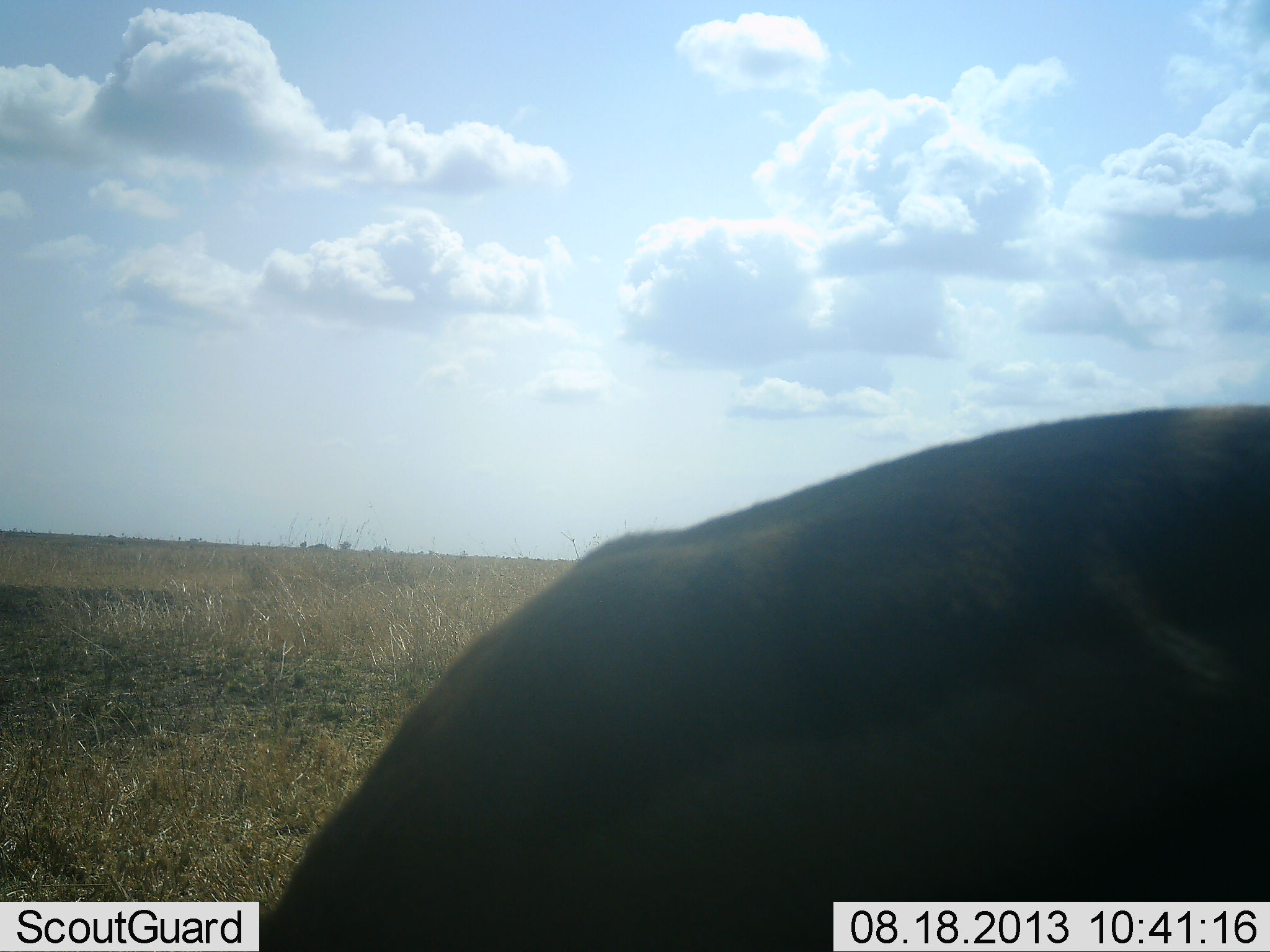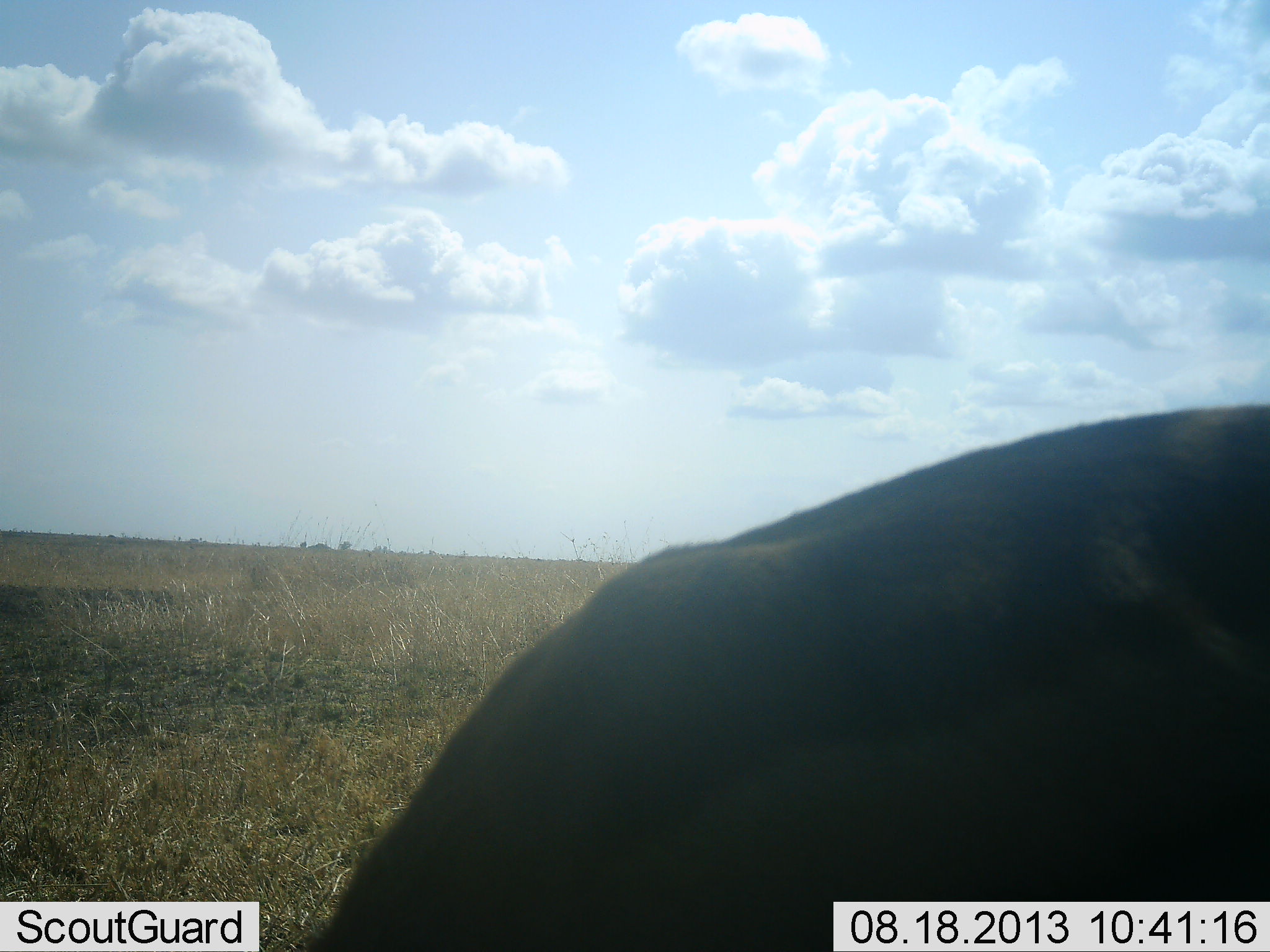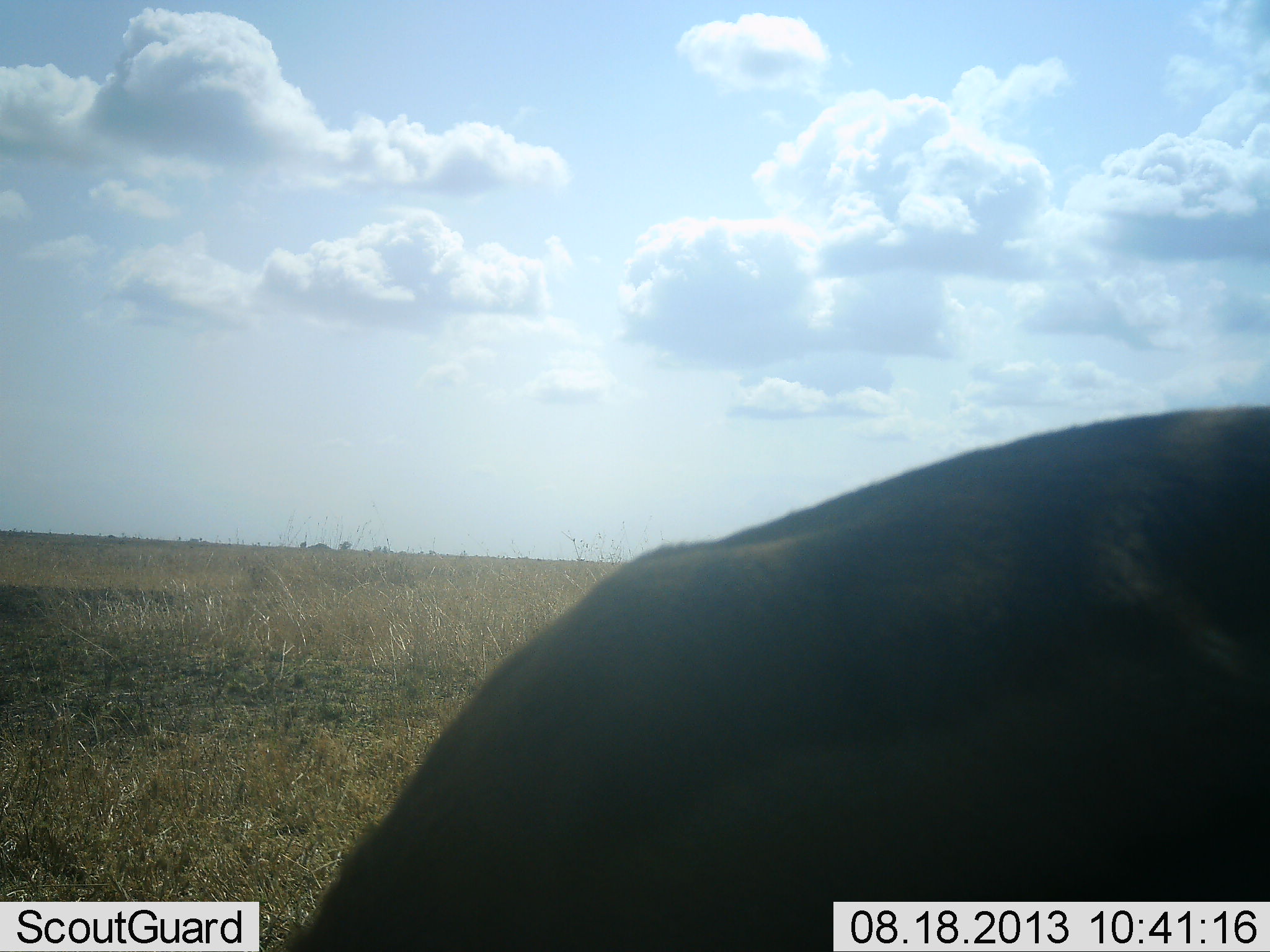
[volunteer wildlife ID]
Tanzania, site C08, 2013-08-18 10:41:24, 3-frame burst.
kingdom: Animalia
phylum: Chordata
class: Mammalia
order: Artiodactyla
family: Bovidae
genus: Nanger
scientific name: Nanger granti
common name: grant's gazelle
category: gazellegrants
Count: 1.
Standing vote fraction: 29%.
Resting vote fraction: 0%.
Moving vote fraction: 0%.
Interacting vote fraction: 0%.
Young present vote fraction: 0%.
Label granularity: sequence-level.